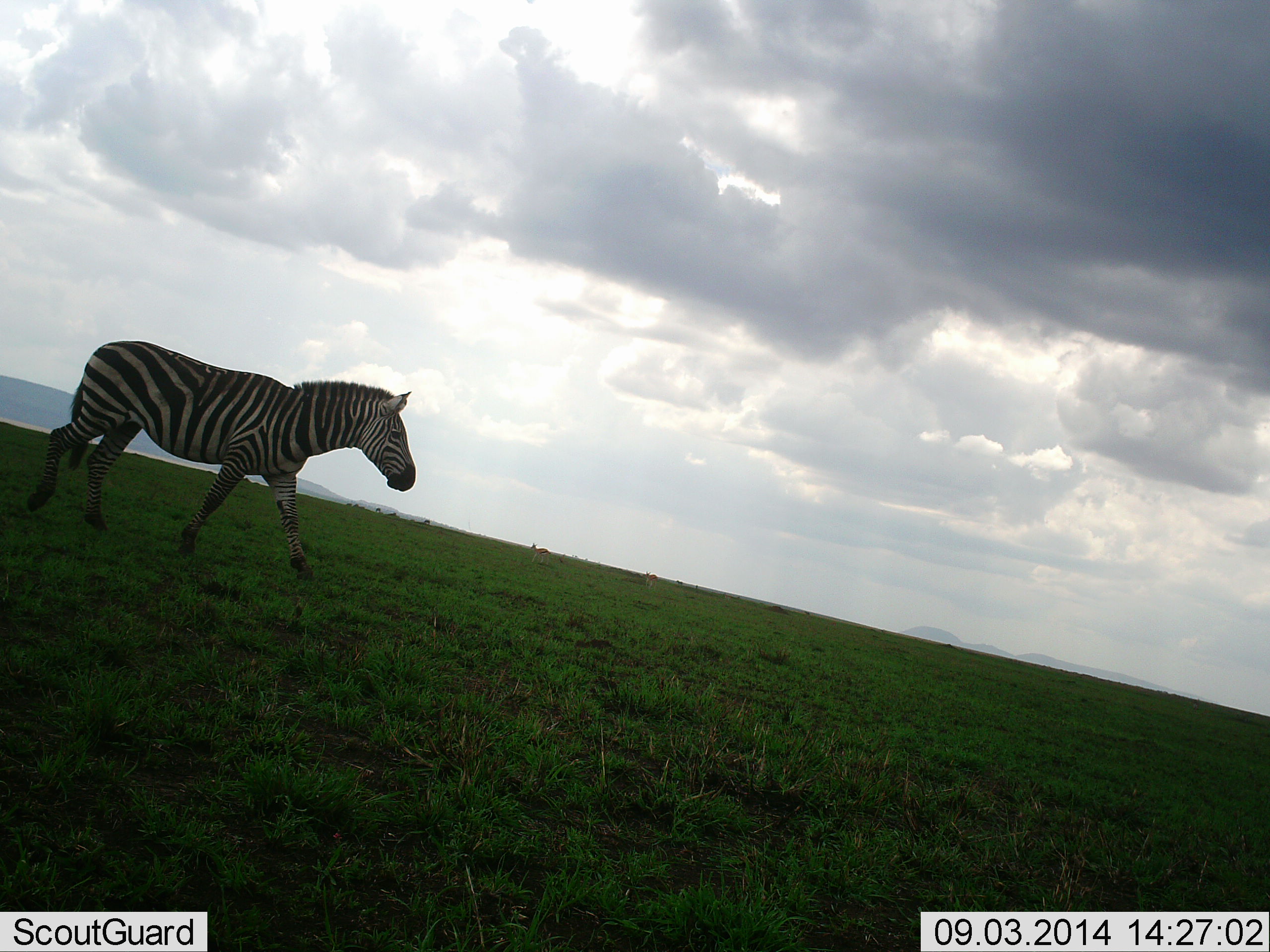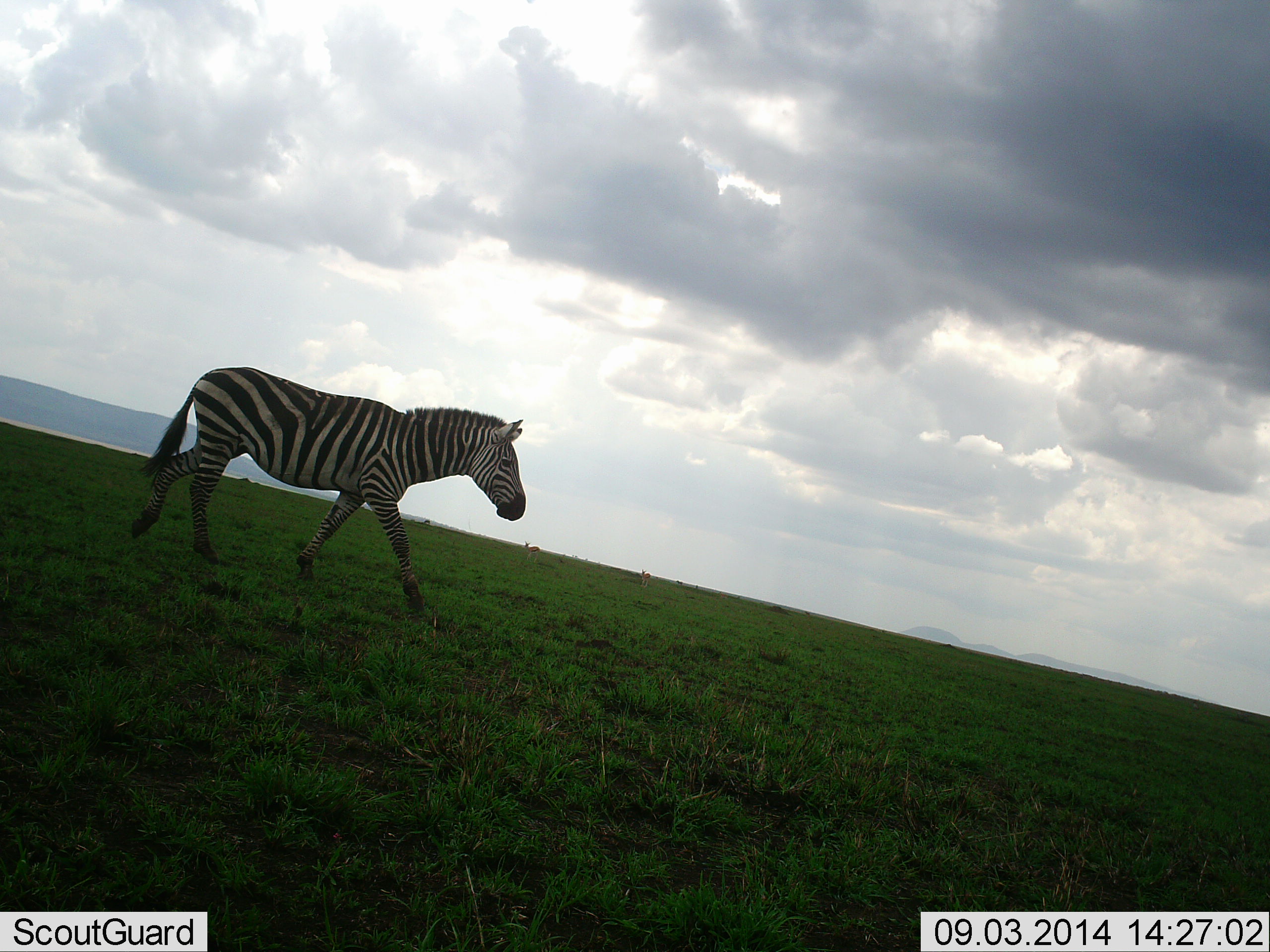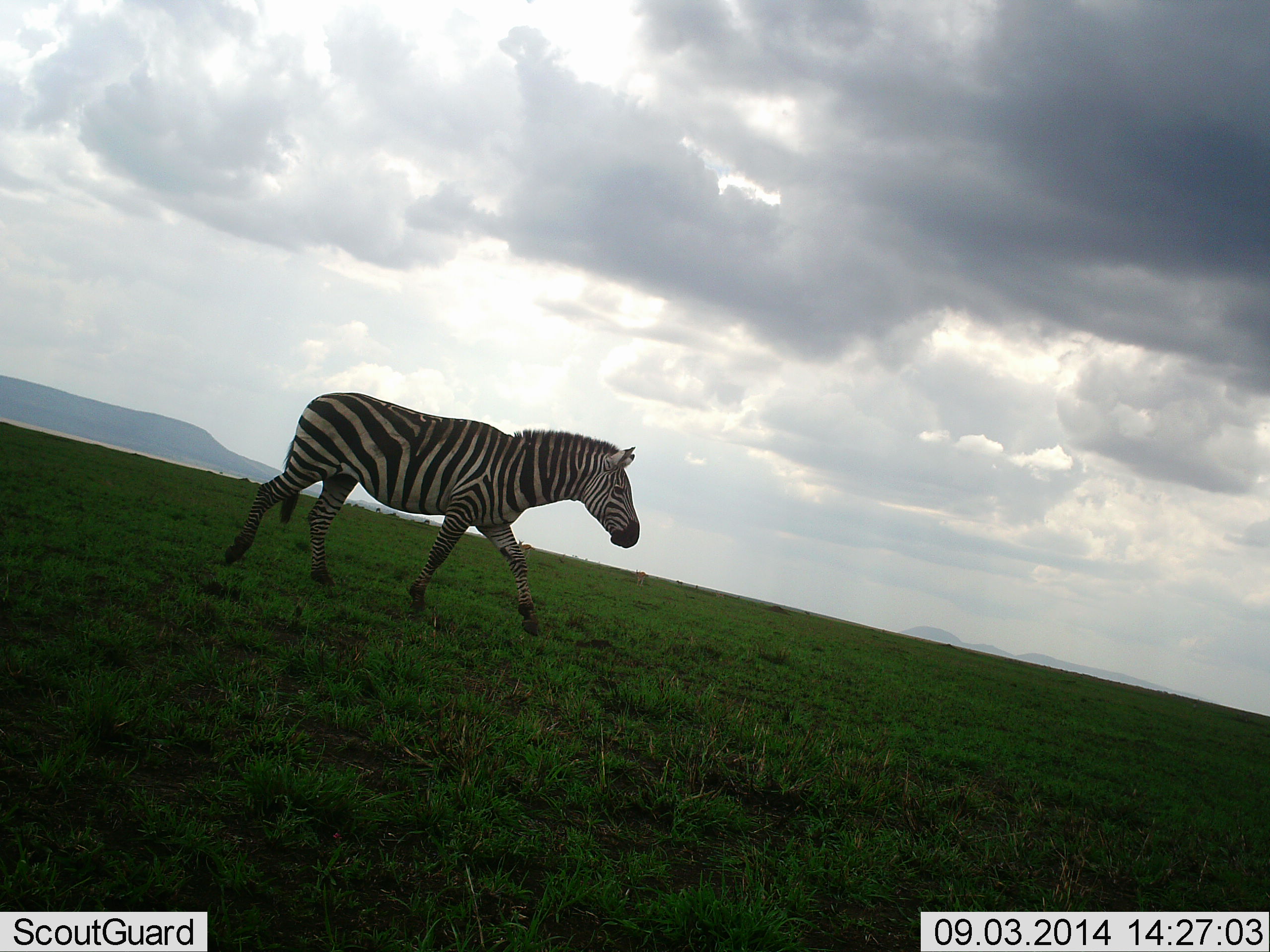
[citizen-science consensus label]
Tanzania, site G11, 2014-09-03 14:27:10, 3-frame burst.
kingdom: Animalia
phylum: Chordata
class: Mammalia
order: Perissodactyla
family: Equidae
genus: Equus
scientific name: Equus quagga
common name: plains zebra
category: zebra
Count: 1.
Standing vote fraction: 0%.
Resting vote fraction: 0%.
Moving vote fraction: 100%.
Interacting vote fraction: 0%.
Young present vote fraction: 0%.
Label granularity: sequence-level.